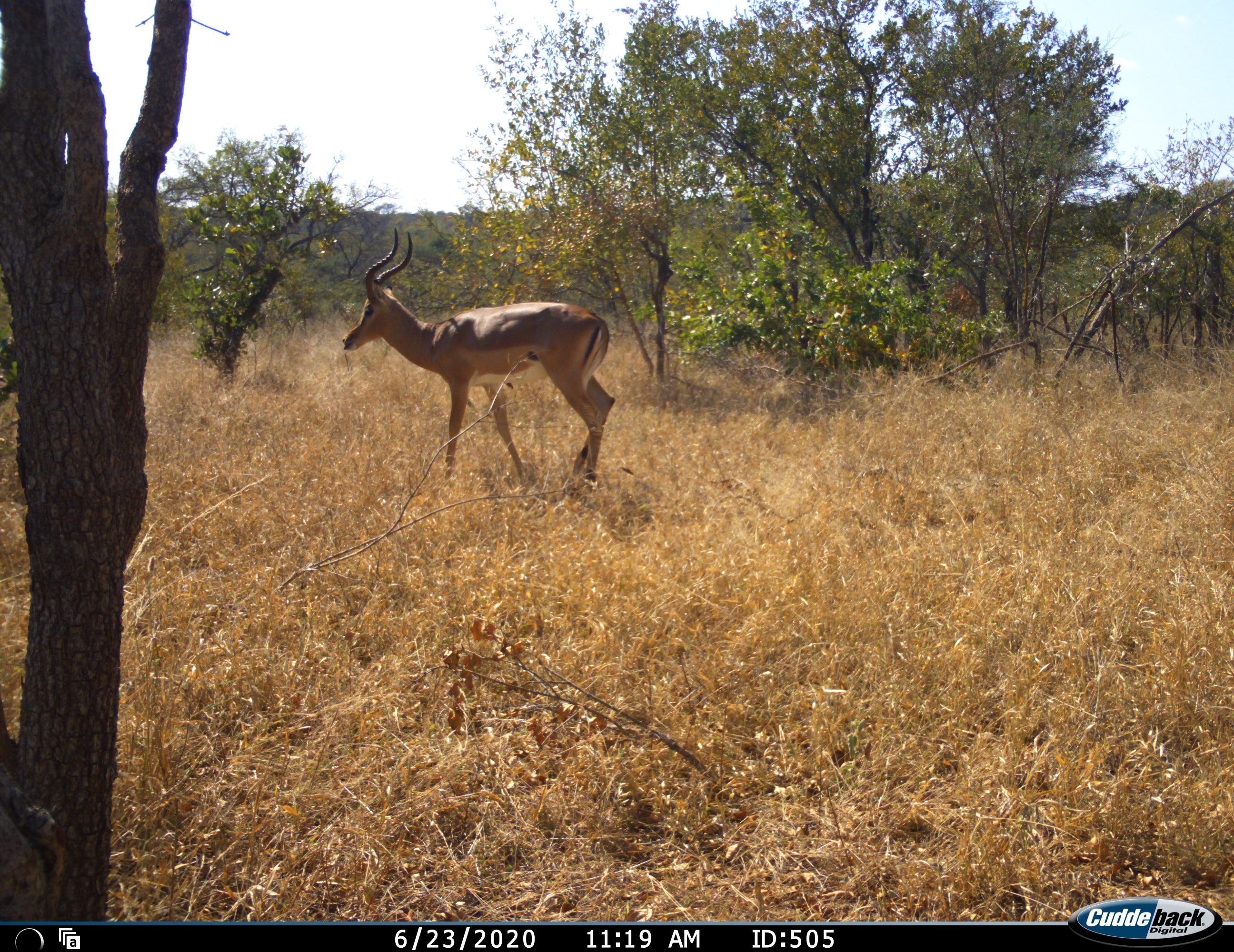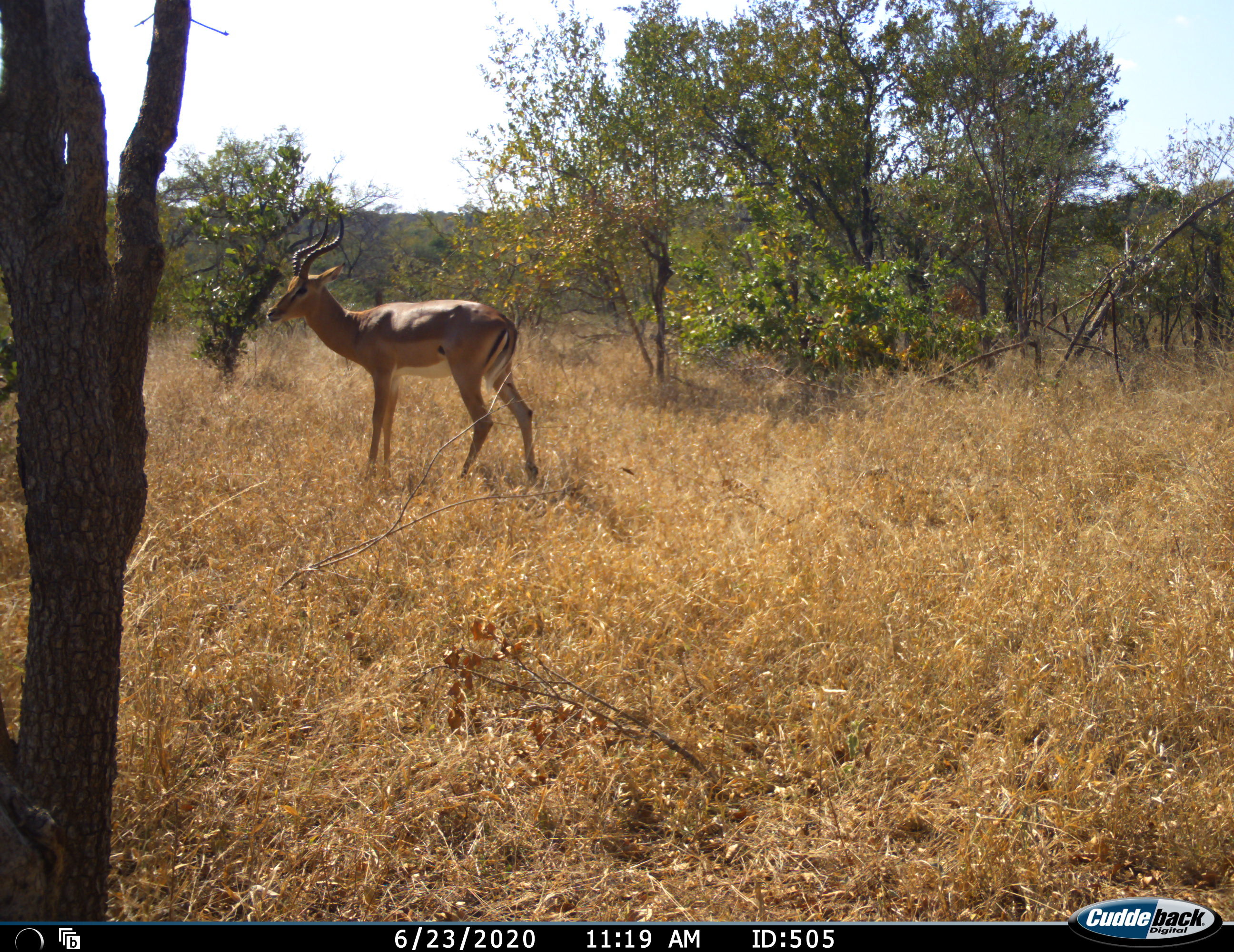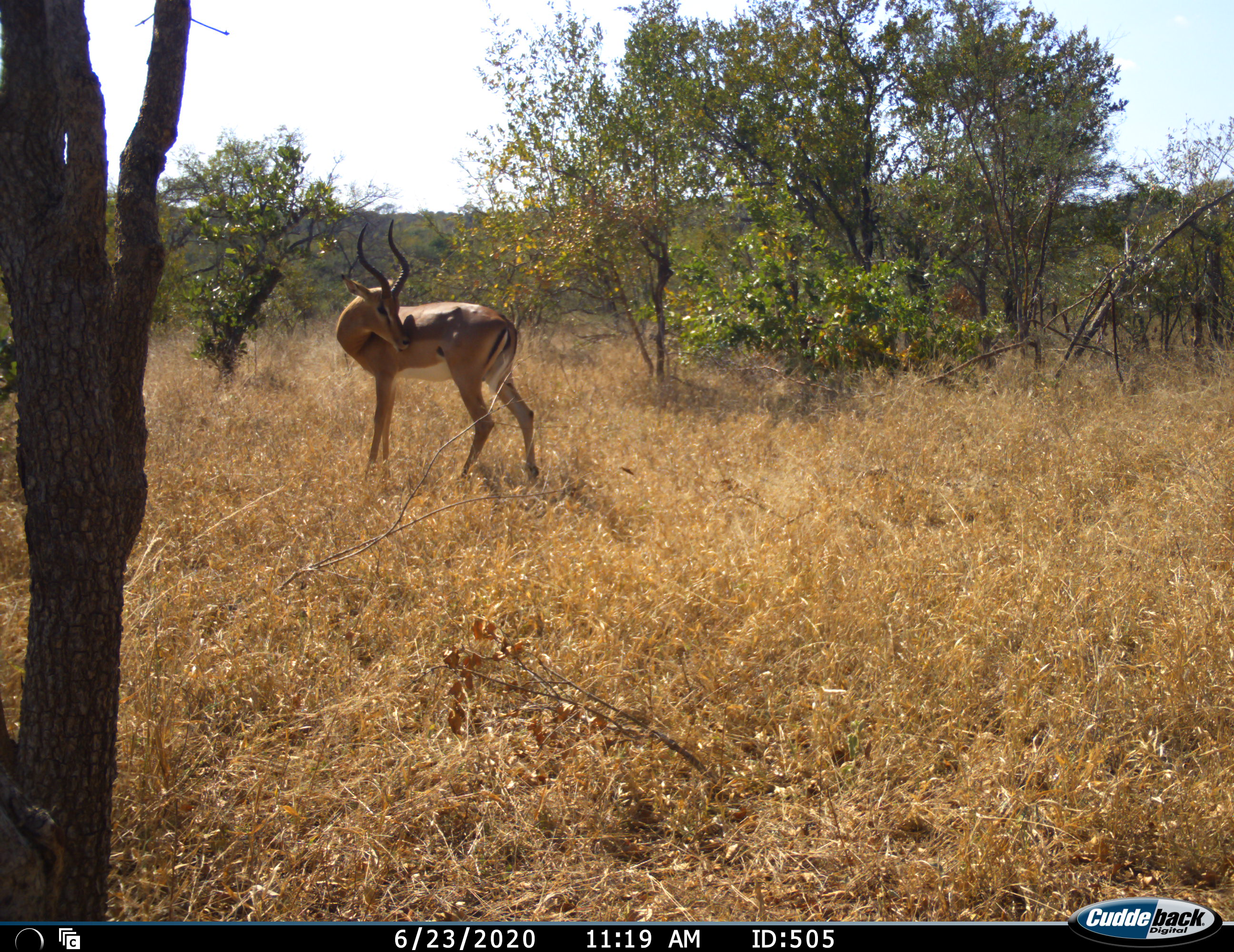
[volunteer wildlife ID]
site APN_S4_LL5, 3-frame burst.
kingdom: Animalia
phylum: Chordata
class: Mammalia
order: Artiodactyla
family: Bovidae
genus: Aepyceros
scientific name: Aepyceros melampus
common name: impala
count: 1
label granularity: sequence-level